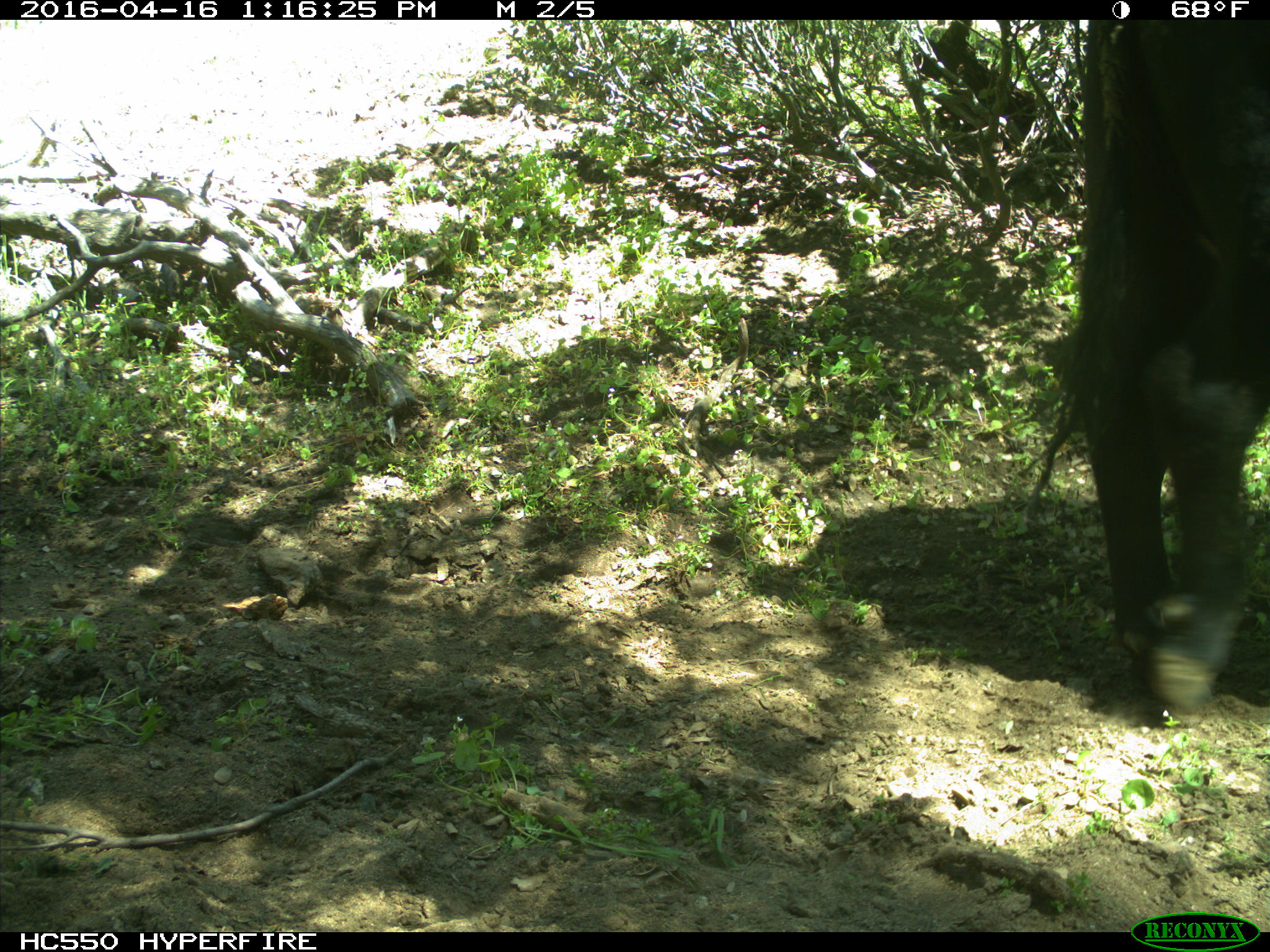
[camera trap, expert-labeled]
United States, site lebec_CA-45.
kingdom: Animalia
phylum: Chordata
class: Mammalia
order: Artiodactyla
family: Bovidae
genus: Bos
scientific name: Bos taurus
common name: domestic cow